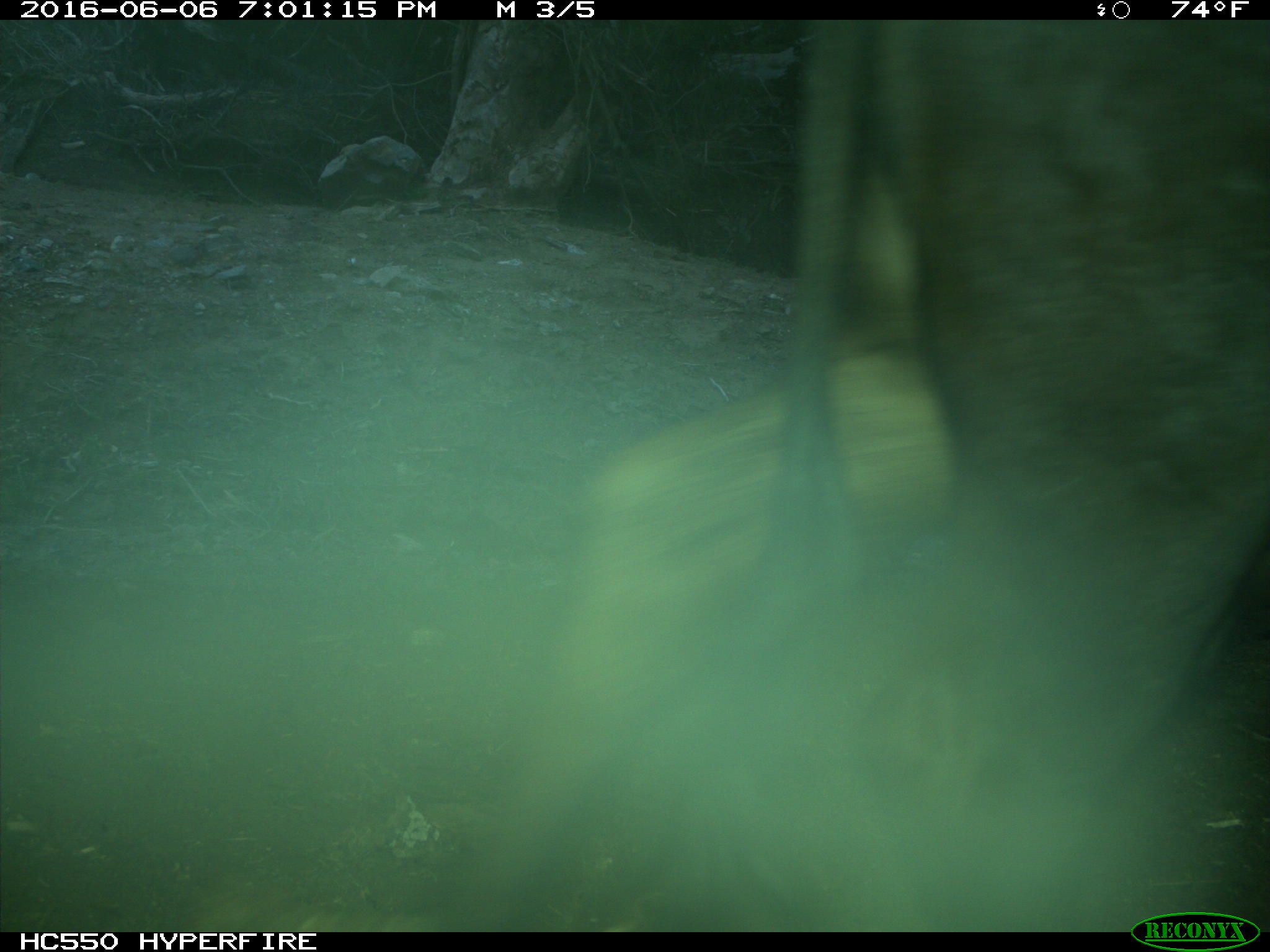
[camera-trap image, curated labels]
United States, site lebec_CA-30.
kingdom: Animalia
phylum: Chordata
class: Mammalia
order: Artiodactyla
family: Bovidae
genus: Bos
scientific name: Bos taurus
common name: domestic cow